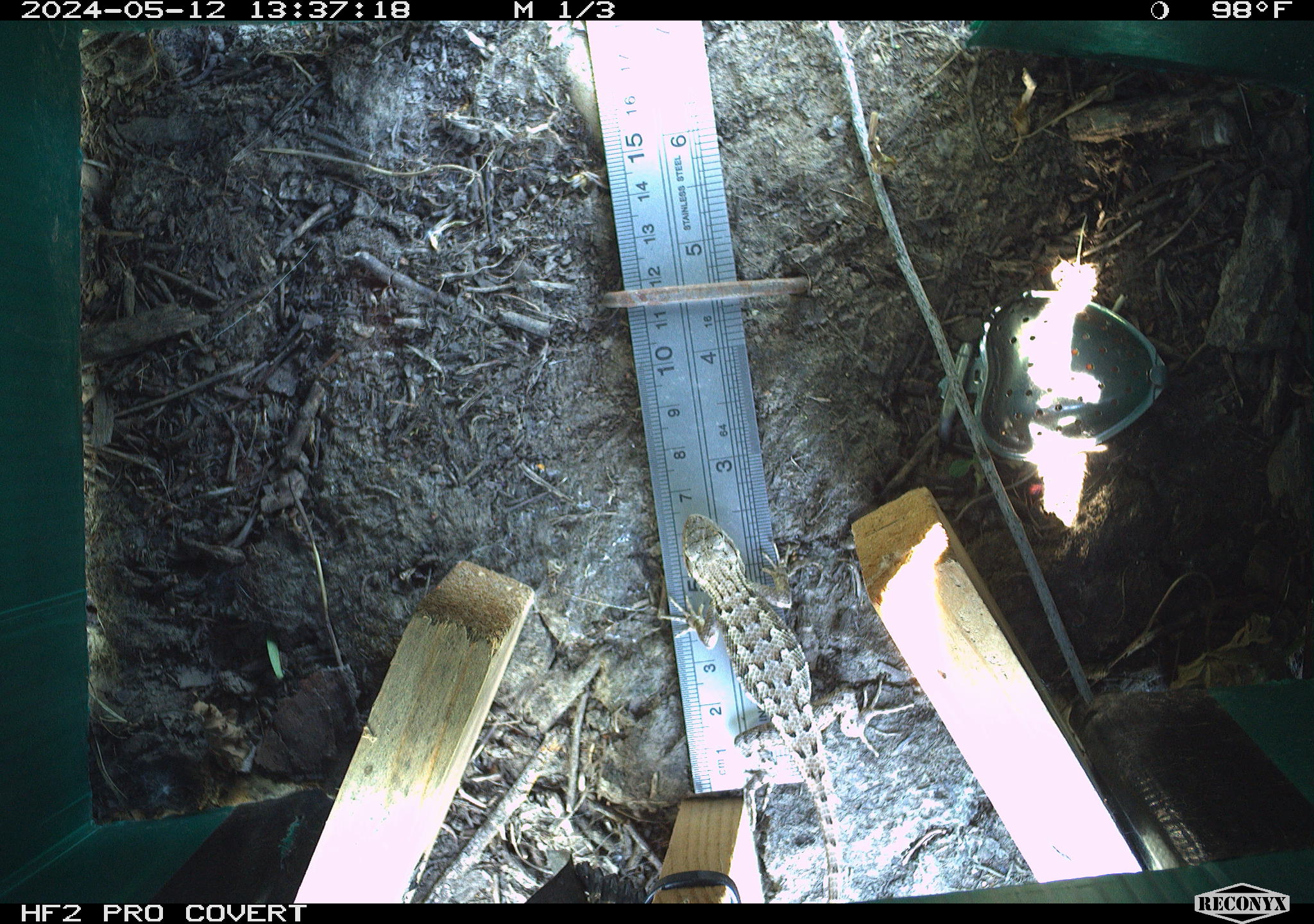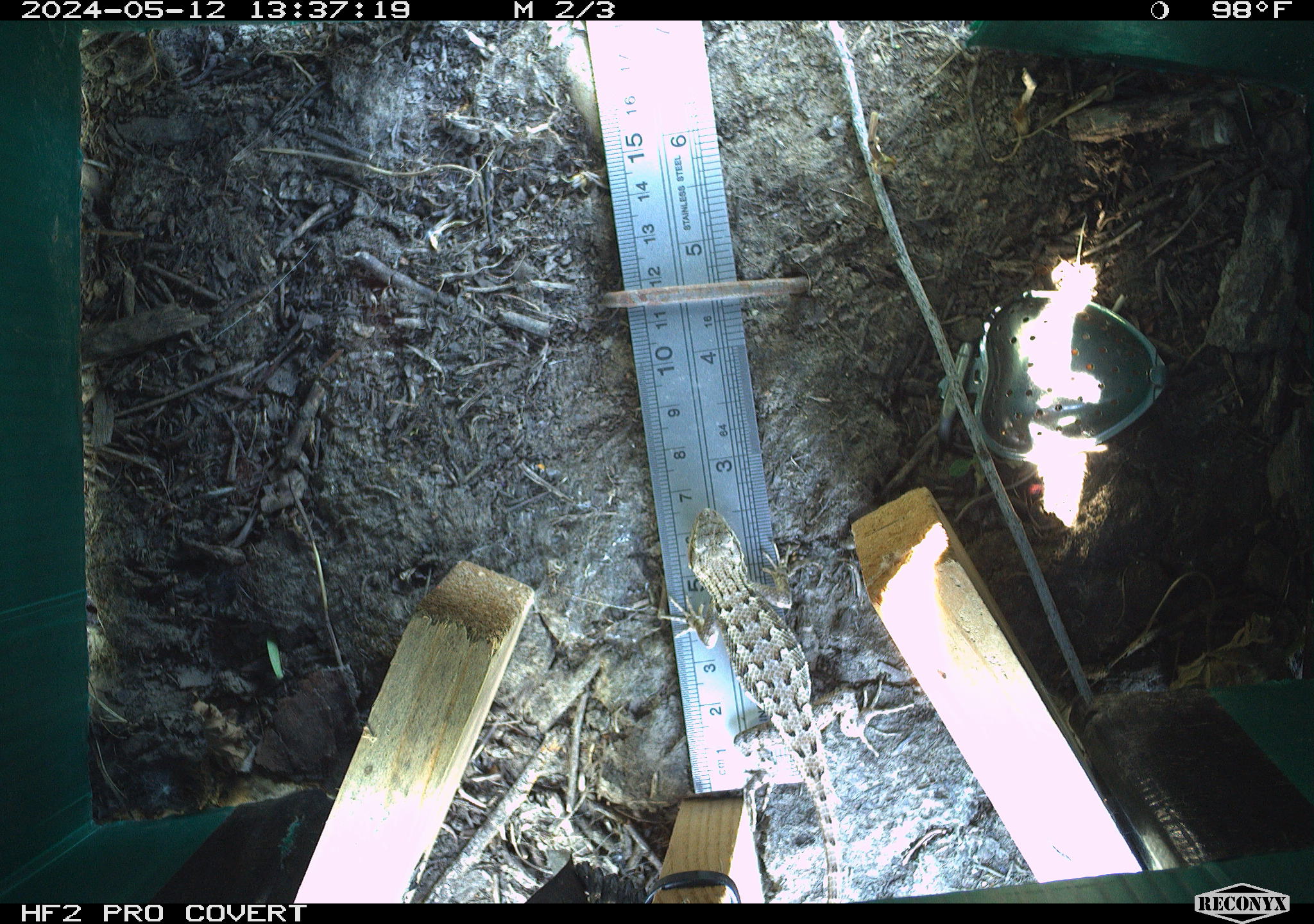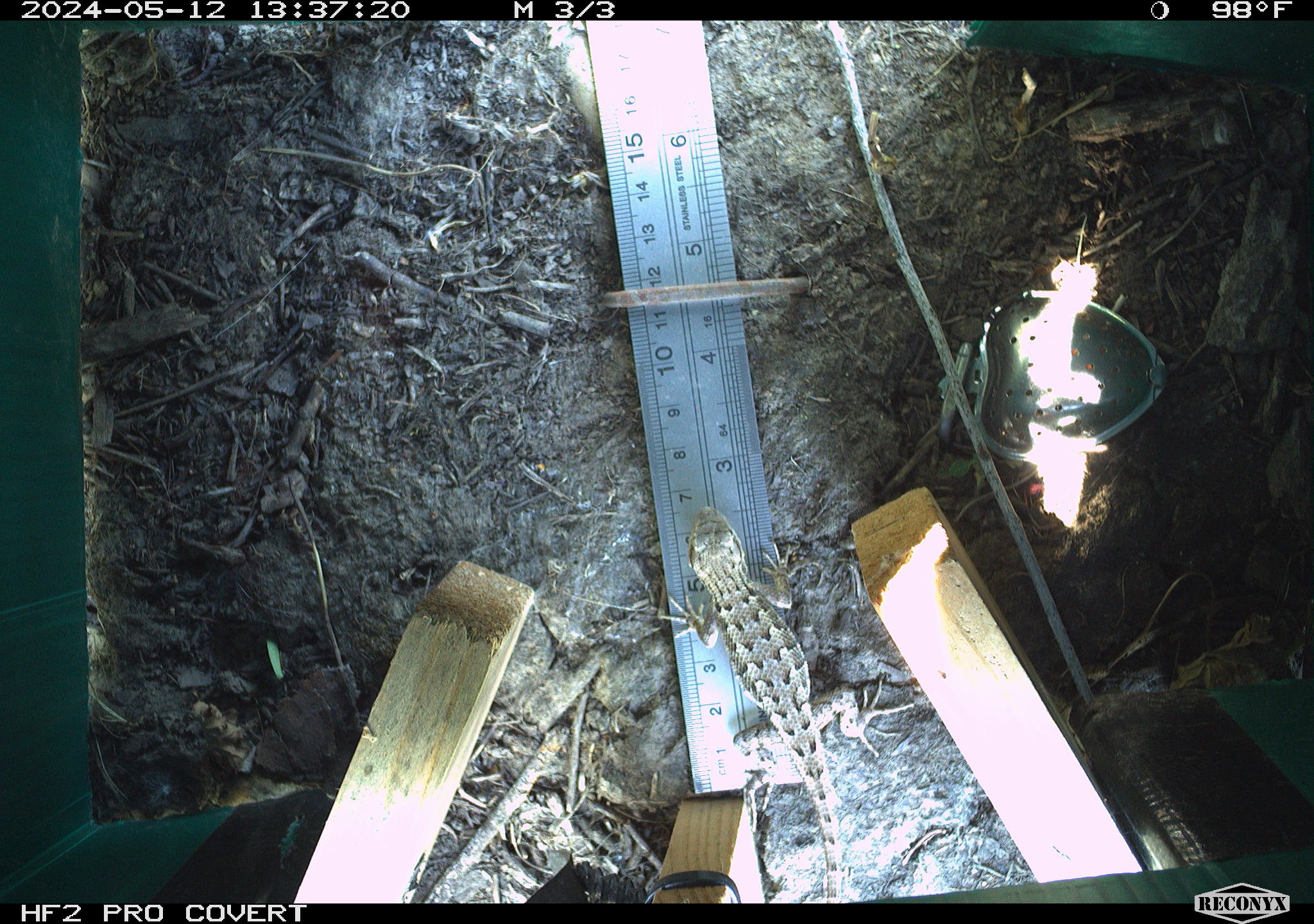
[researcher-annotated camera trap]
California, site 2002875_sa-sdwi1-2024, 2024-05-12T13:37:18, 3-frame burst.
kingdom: Animalia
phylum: Chordata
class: Reptilia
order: Squamata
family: Phrynosomatidae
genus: Sceloporus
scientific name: Sceloporus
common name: spiny lizards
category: sceloporus species